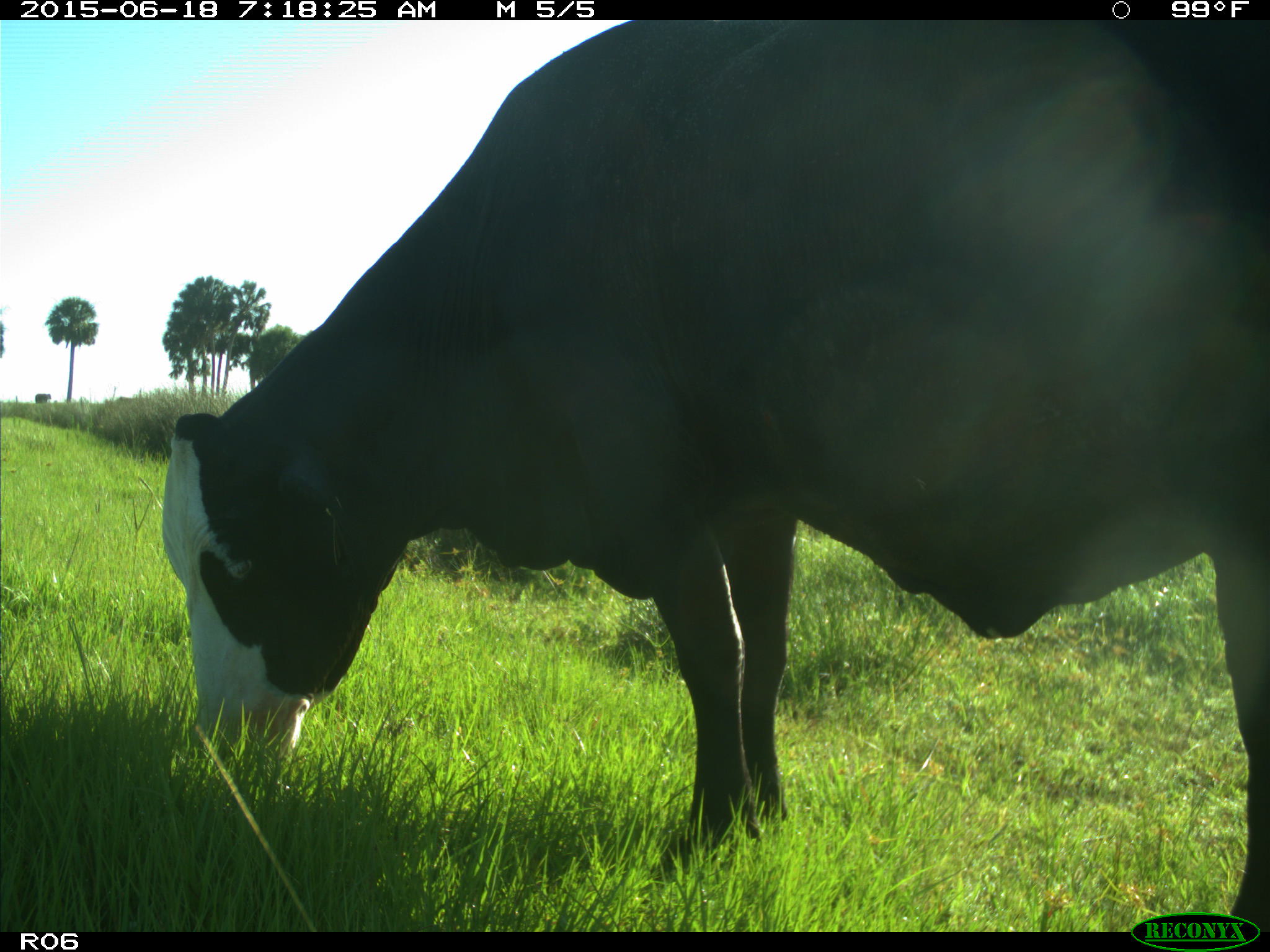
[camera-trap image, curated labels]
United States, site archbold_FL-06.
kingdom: Animalia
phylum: Chordata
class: Mammalia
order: Artiodactyla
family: Bovidae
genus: Bos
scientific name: Bos taurus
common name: domestic cow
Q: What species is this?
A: Bos taurus (domestic cow).